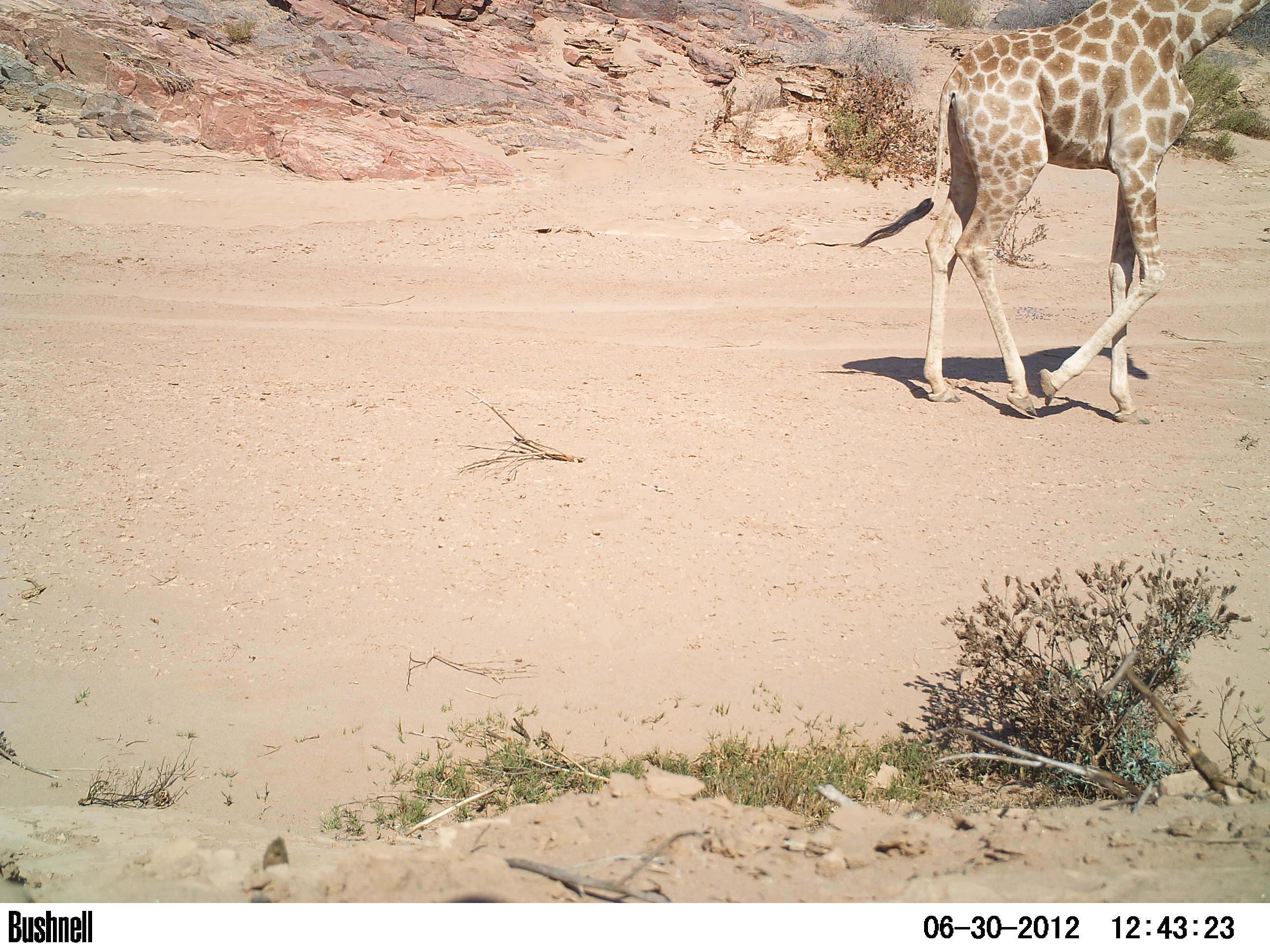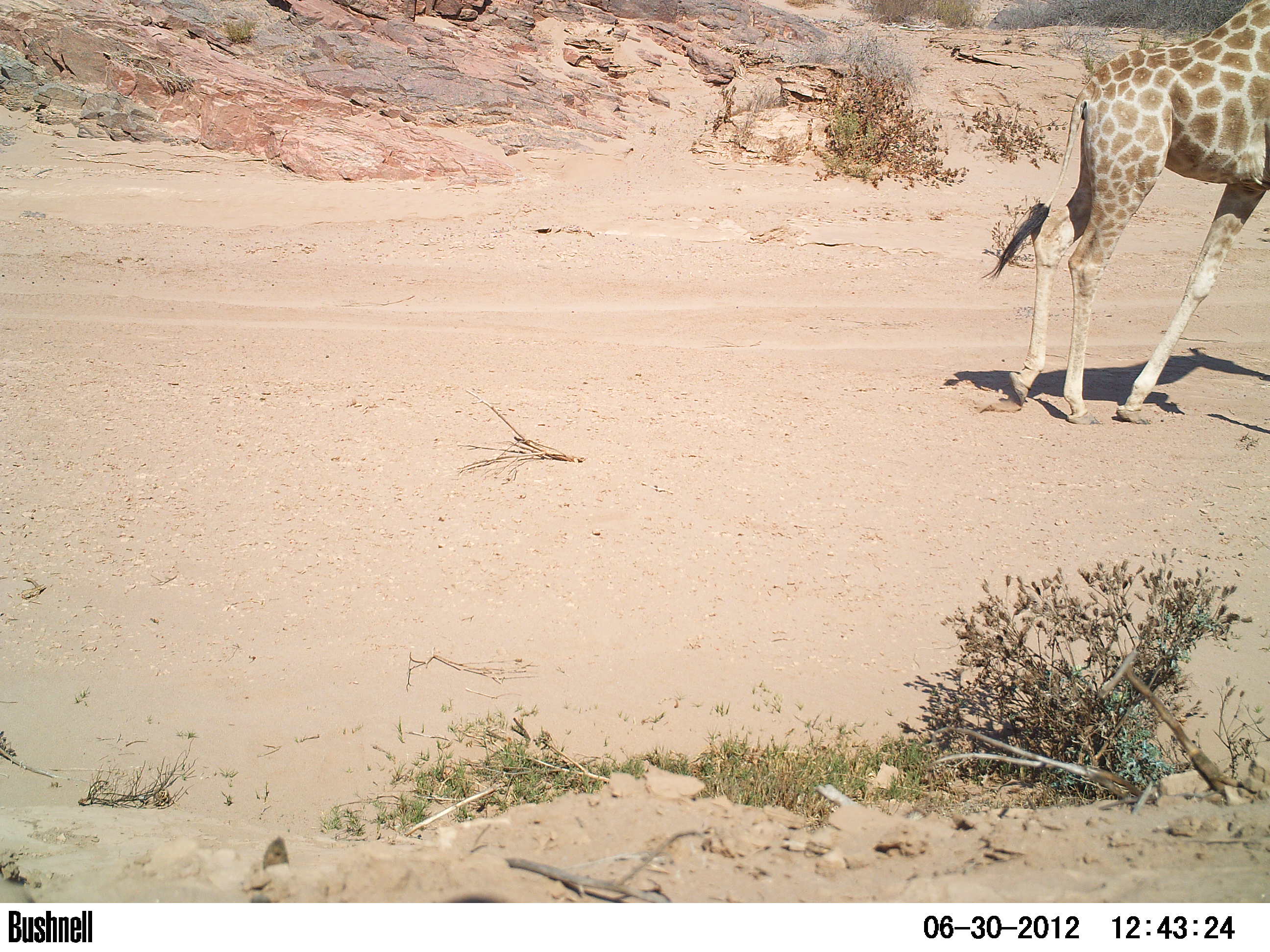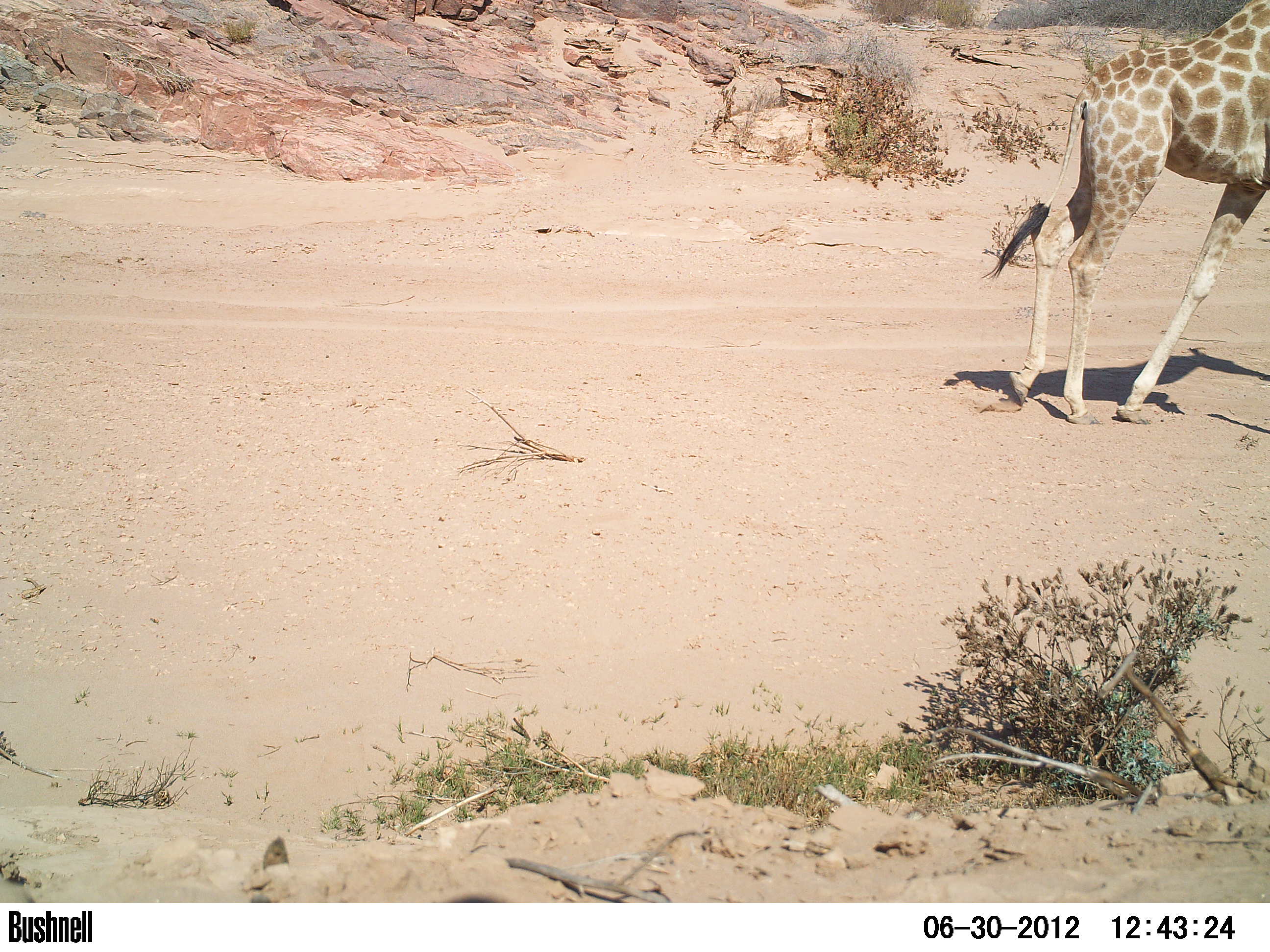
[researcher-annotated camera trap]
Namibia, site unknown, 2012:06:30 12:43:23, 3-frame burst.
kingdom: Animalia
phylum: Chordata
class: Mammalia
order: Artiodactyla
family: Giraffidae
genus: Giraffa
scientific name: Giraffa camelopardalis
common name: giraffe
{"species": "Giraffa camelopardalis (giraffe)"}